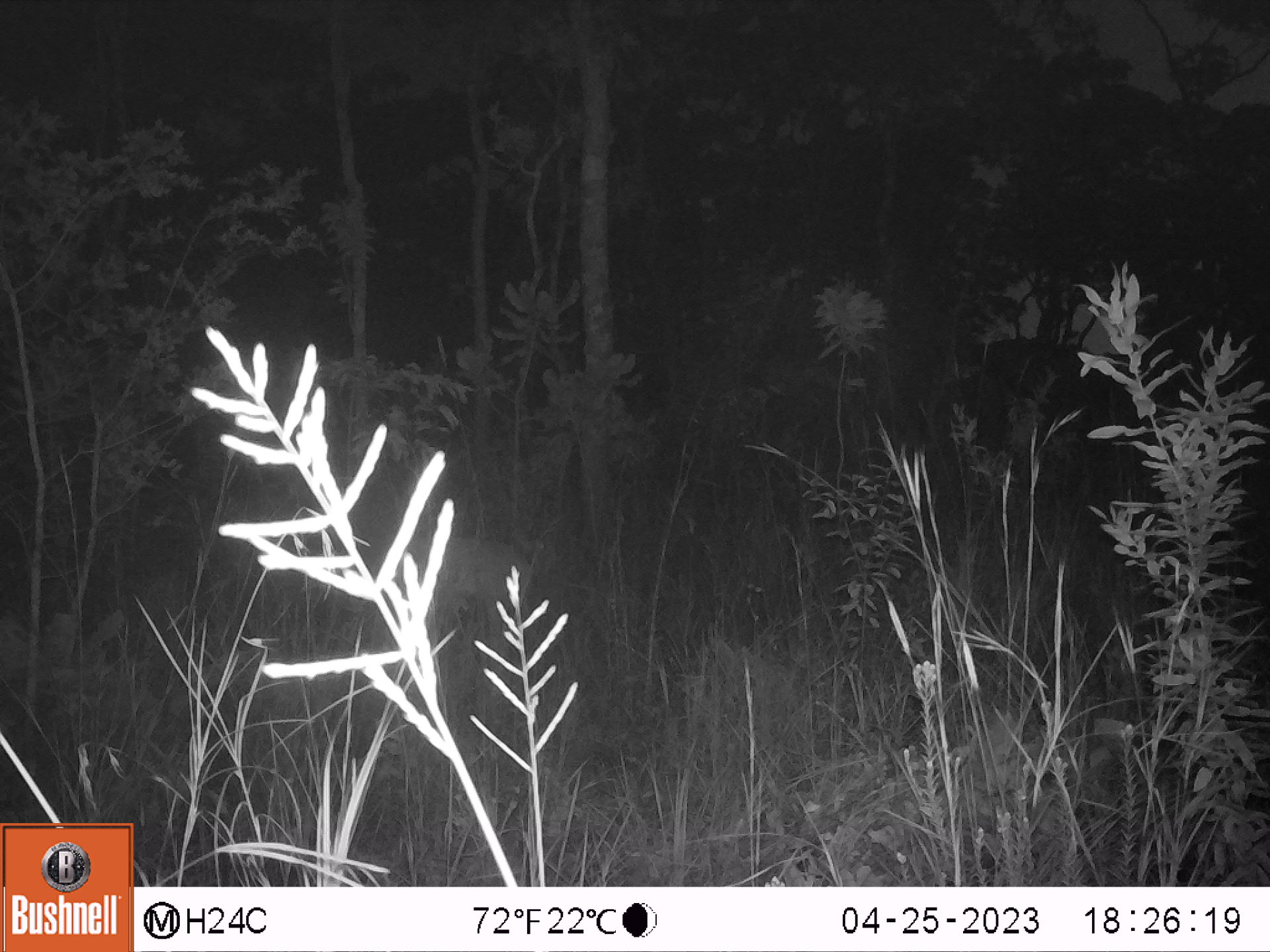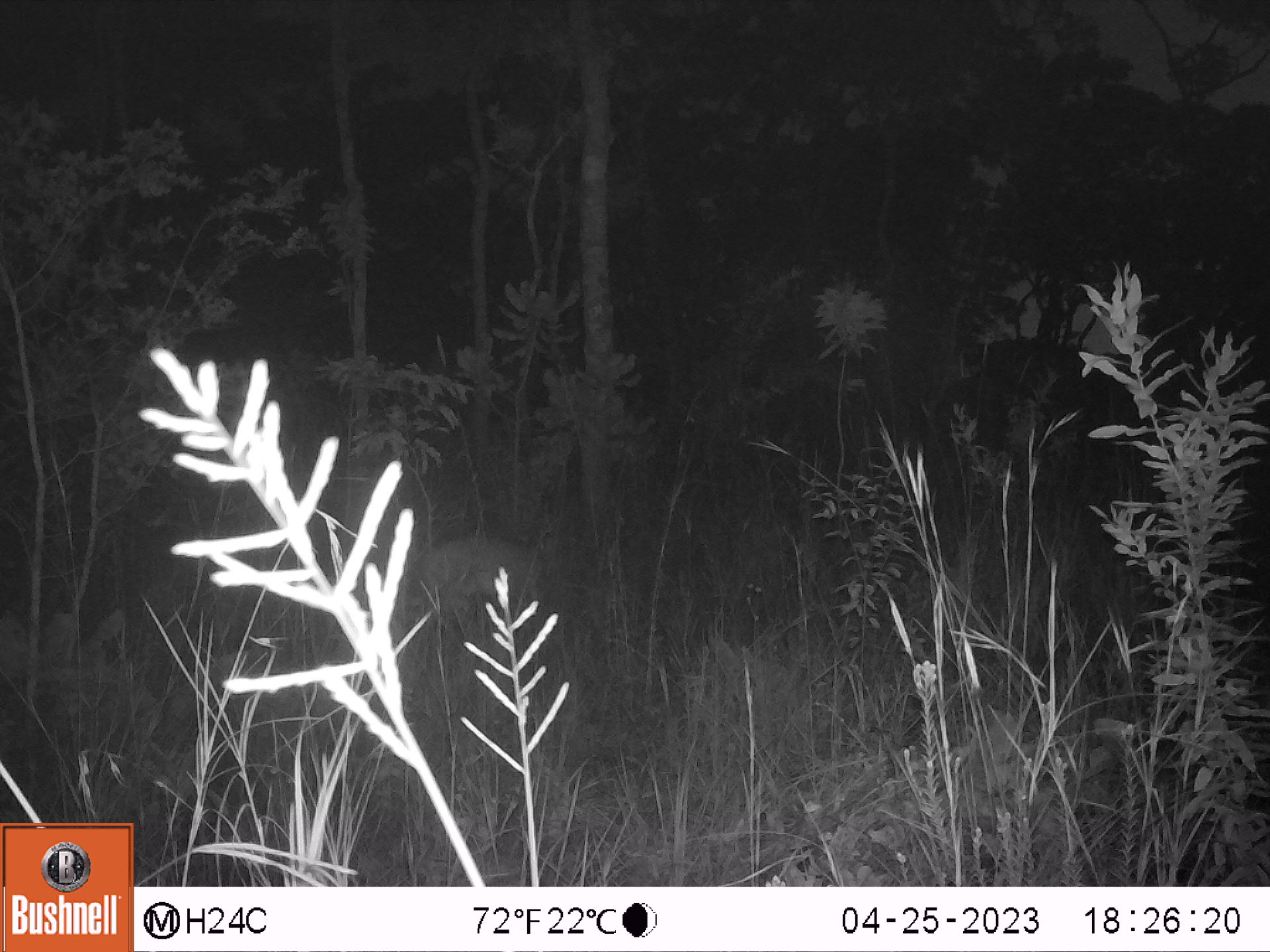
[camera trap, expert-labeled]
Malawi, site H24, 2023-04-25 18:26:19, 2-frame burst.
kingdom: Animalia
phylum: Chordata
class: Mammalia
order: Artiodactyla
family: Bovidae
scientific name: Antilopinae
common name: small antelope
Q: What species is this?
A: Small antelope (Antilopinae).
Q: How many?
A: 1.